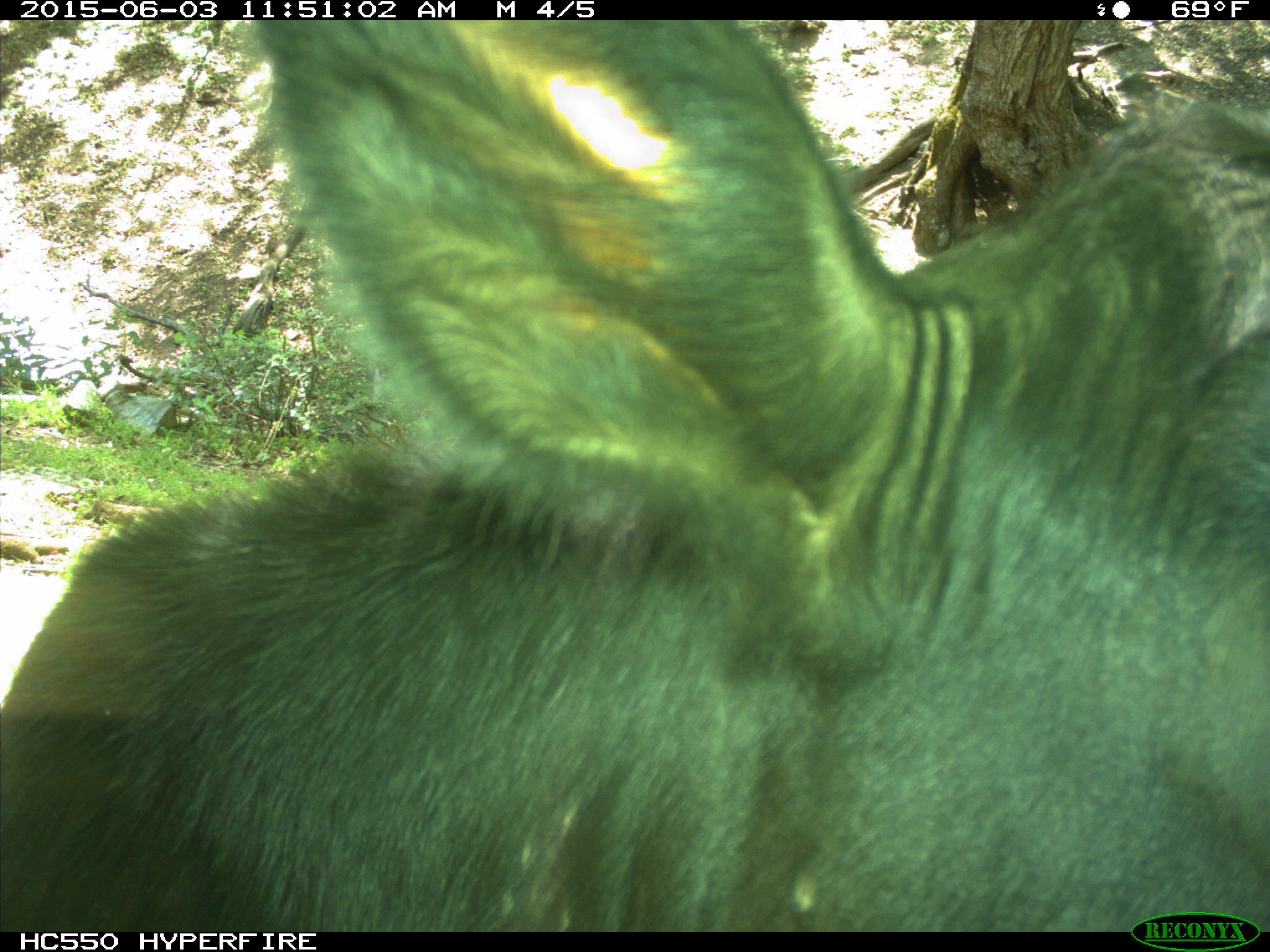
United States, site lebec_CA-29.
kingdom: Animalia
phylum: Chordata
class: Mammalia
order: Artiodactyla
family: Bovidae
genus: Bos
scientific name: Bos taurus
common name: domestic cow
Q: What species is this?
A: Bos taurus (domestic cow).